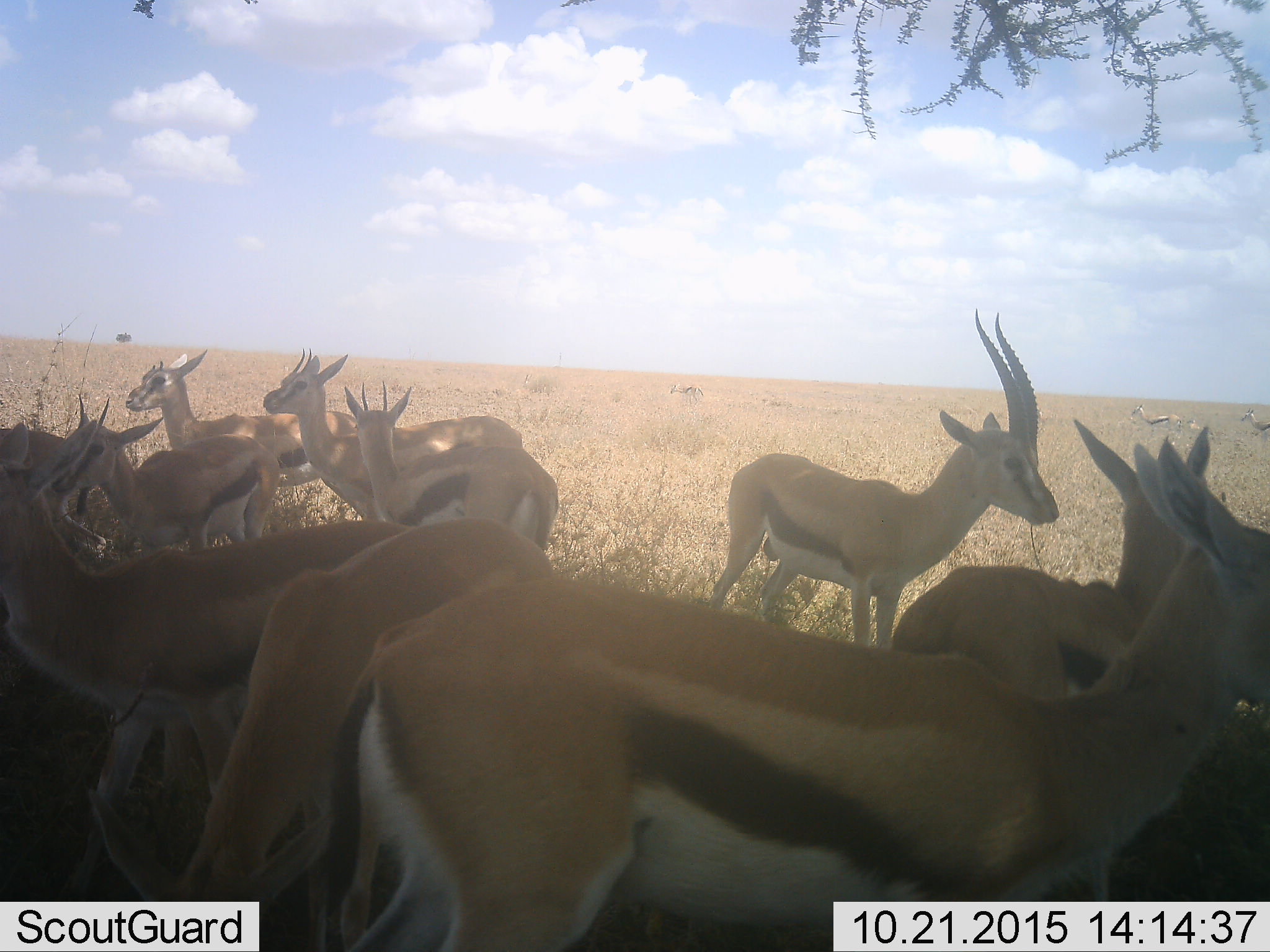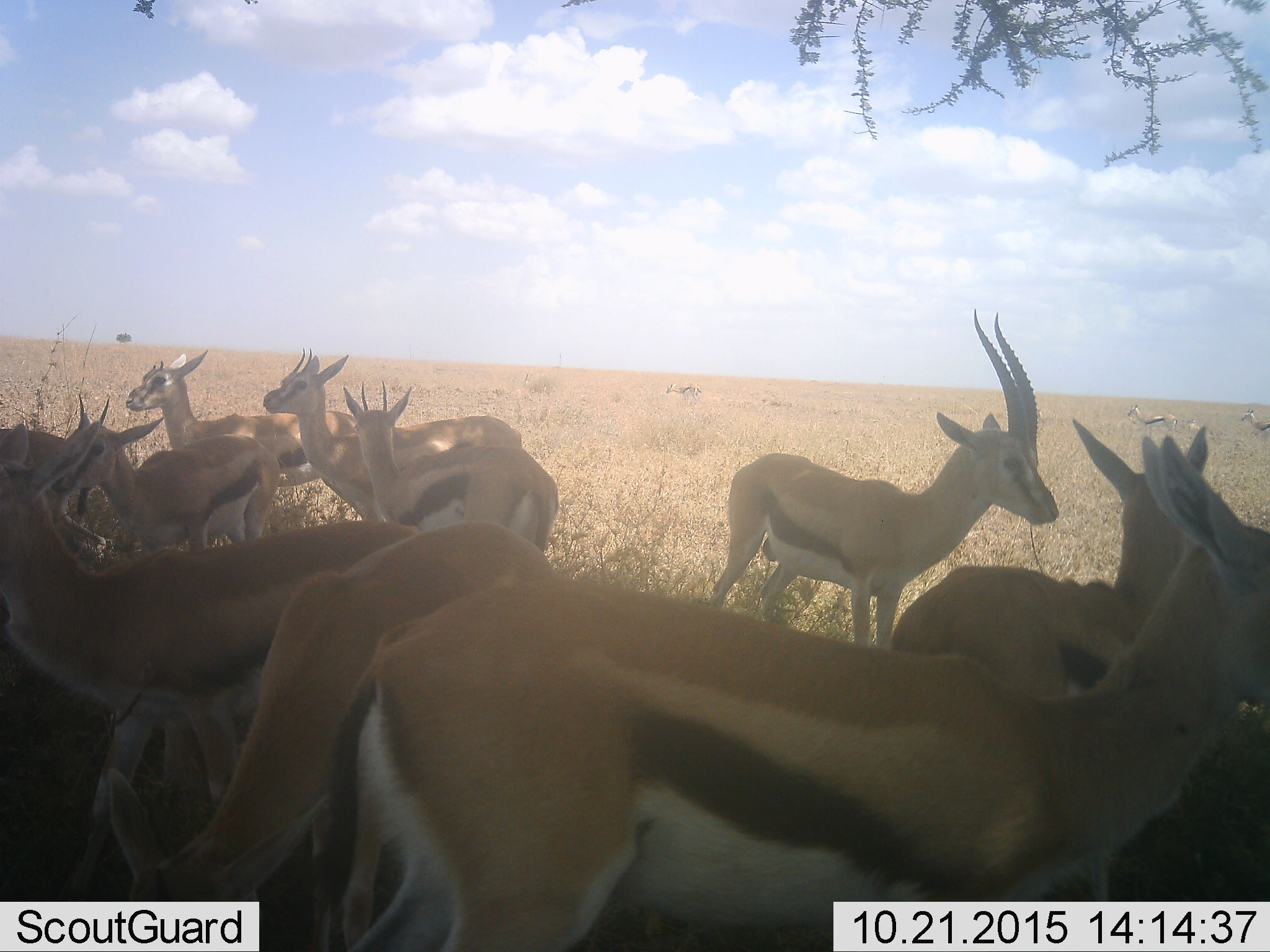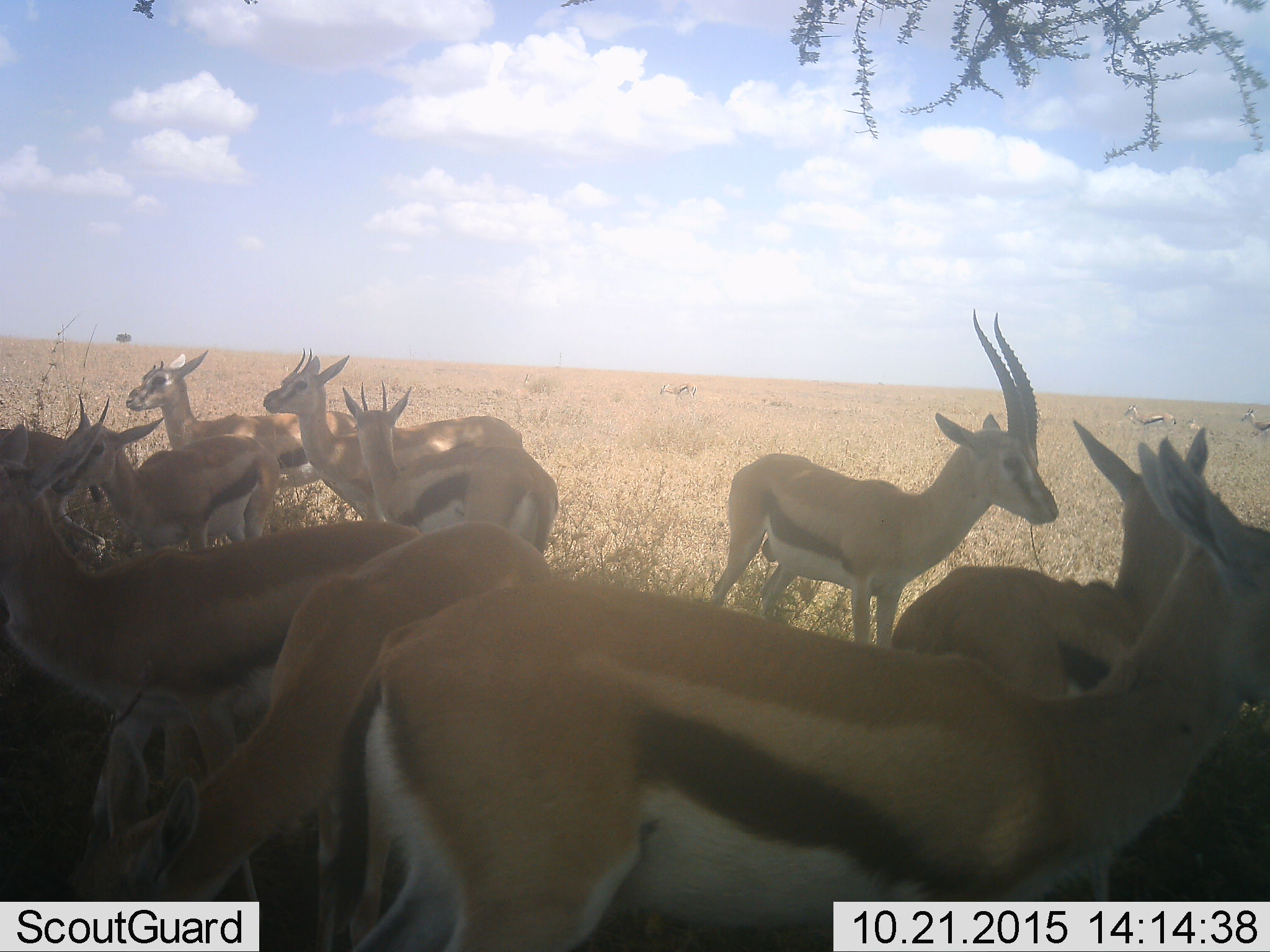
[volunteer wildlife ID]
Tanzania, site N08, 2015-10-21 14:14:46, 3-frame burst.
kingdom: Animalia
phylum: Chordata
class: Mammalia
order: Artiodactyla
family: Bovidae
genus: Eudorcas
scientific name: Eudorcas thomsonii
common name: thomson's gazelle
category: gazellethomsons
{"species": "gazellethomsons (thomson's gazelle) (Eudorcas thomsonii)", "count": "11-50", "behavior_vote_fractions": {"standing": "86%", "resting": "0%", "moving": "29%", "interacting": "0%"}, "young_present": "29%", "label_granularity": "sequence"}